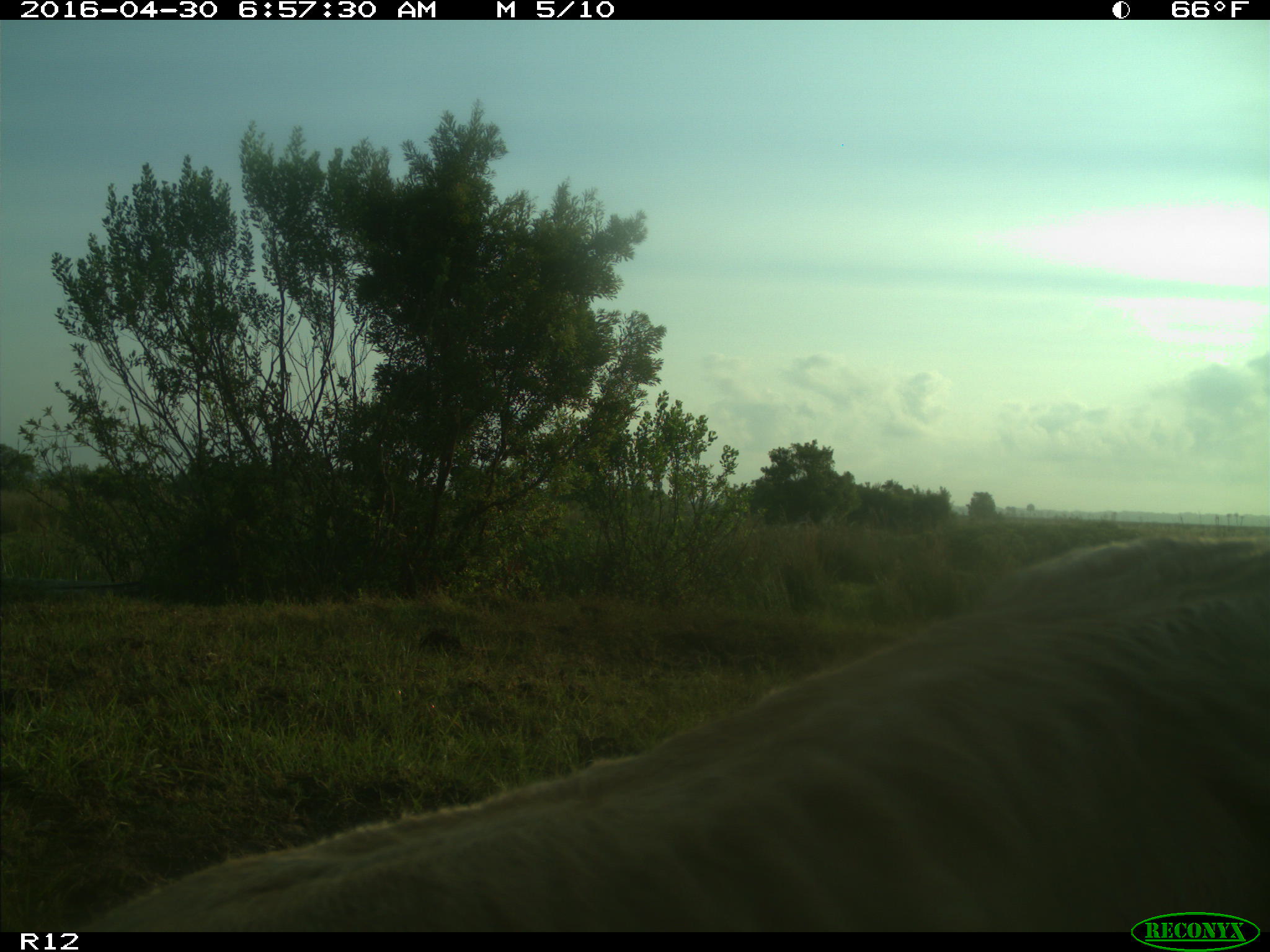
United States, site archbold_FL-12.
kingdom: Animalia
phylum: Chordata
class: Mammalia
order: Artiodactyla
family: Bovidae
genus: Bos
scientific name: Bos taurus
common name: domestic cow